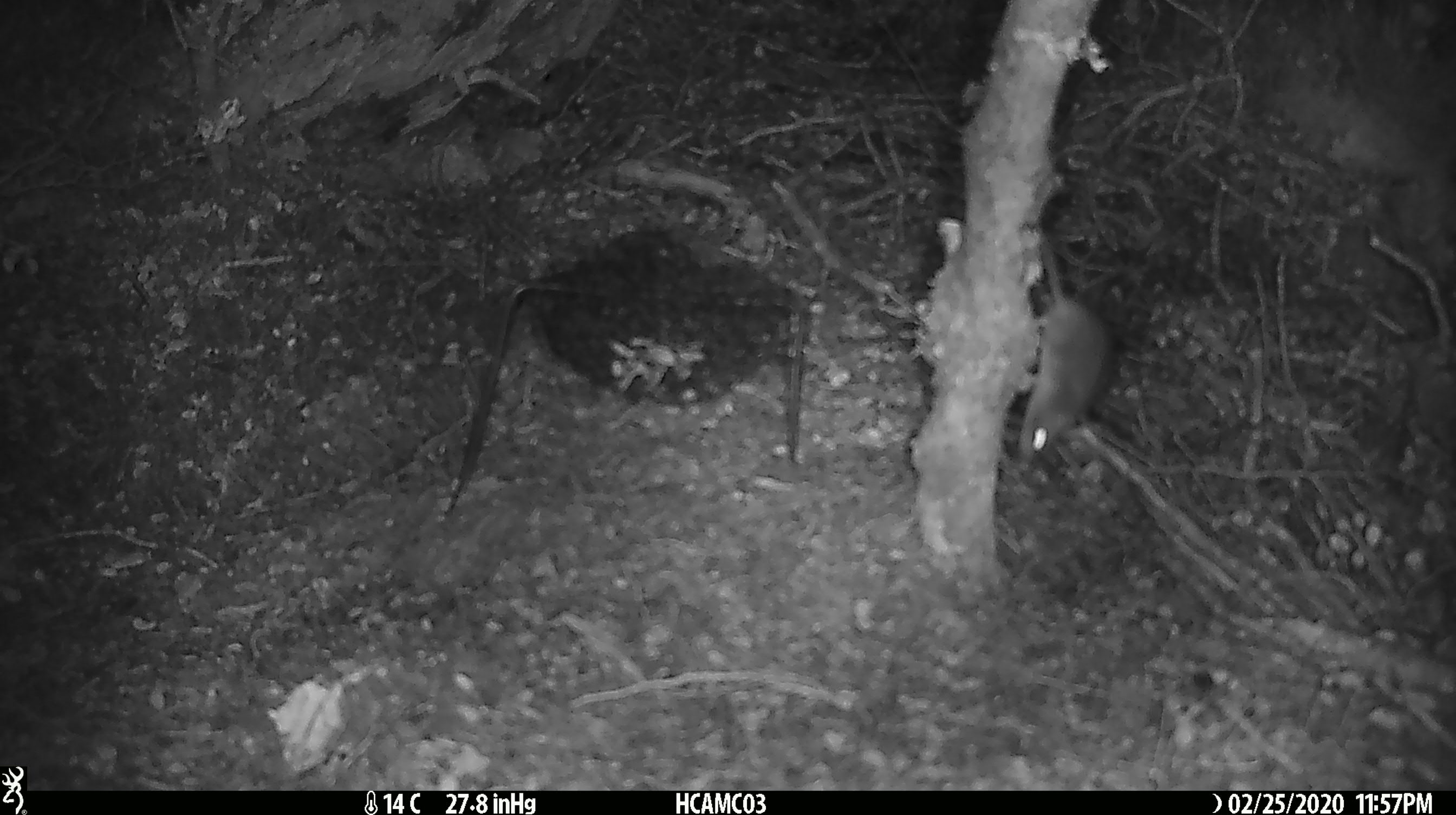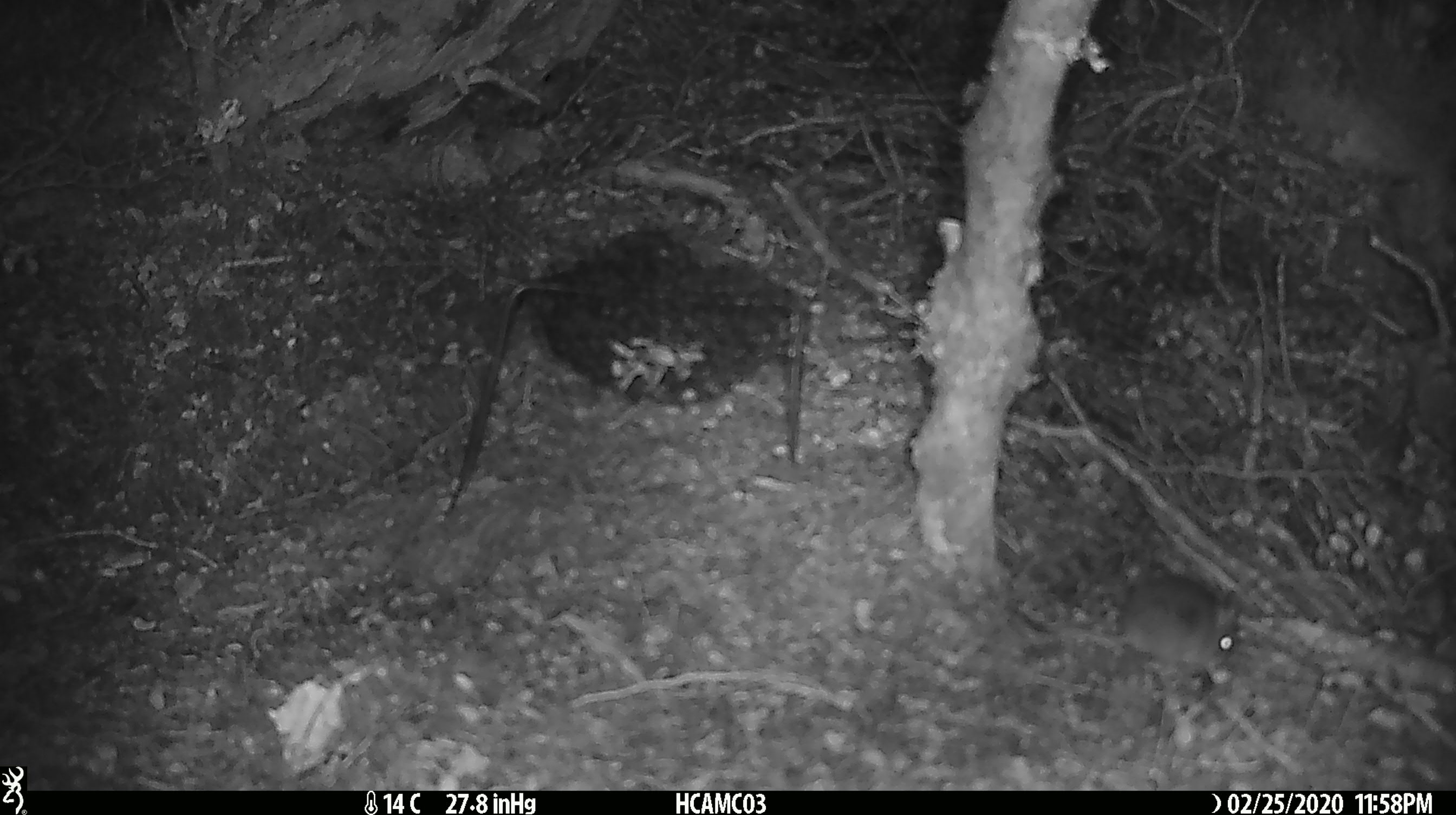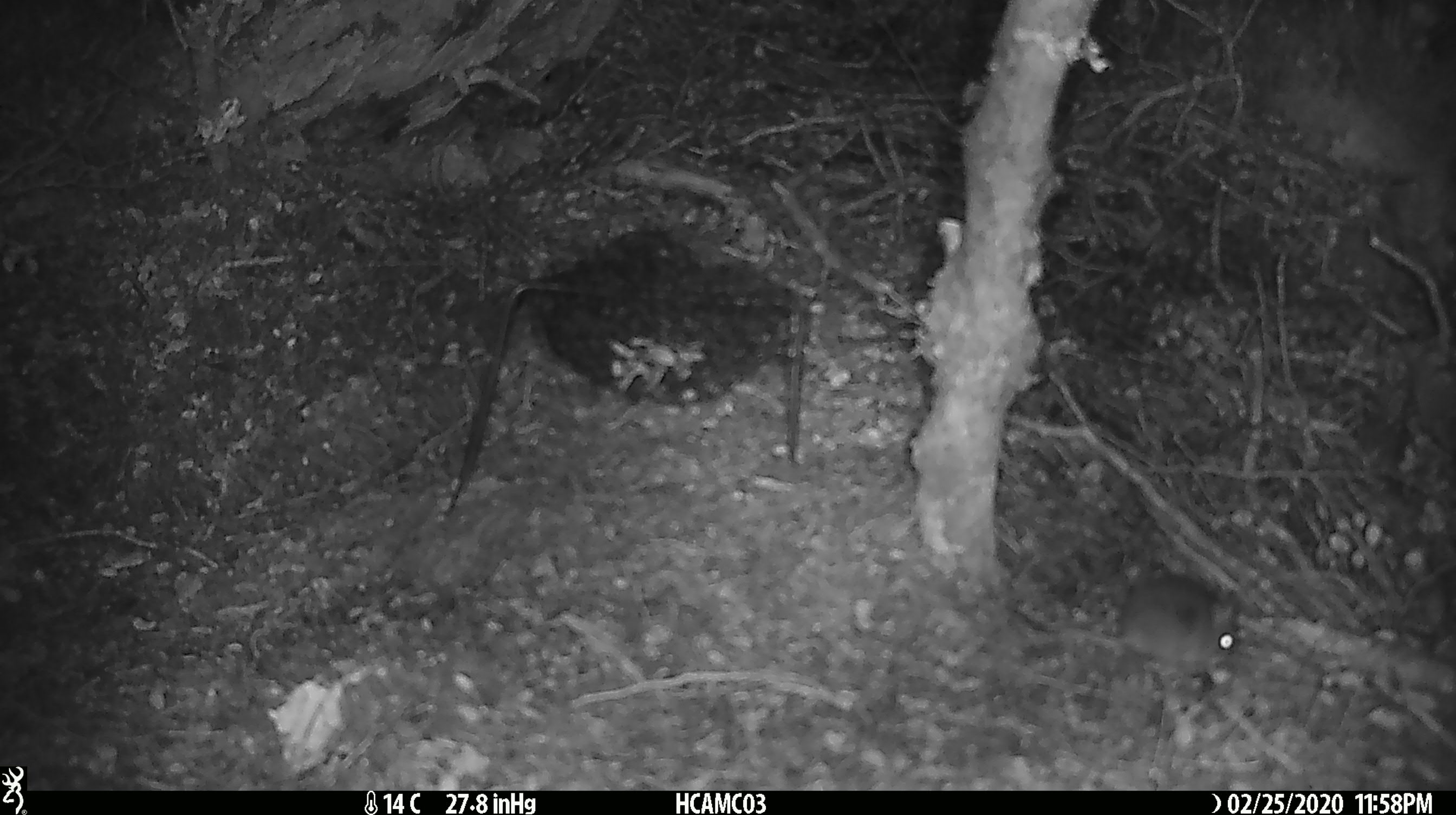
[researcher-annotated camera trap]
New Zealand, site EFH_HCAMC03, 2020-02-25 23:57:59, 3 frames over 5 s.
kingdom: Animalia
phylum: Chordata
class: Mammalia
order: Rodentia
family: Muridae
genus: Mus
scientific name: Mus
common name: mouse